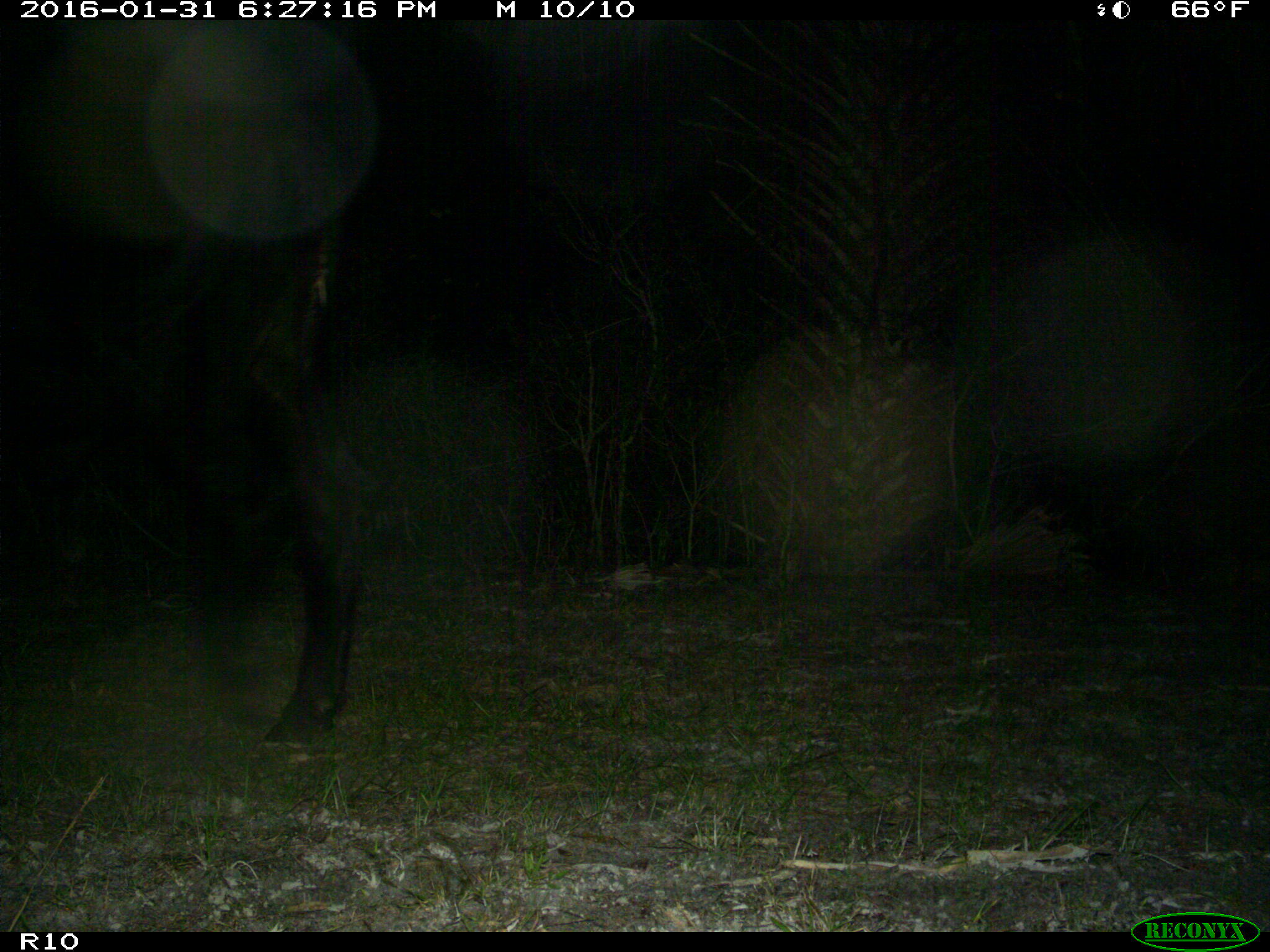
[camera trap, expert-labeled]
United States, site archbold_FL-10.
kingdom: Animalia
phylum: Chordata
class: Mammalia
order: Artiodactyla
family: Bovidae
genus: Bos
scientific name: Bos taurus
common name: domestic cow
Bos taurus (domestic cow).